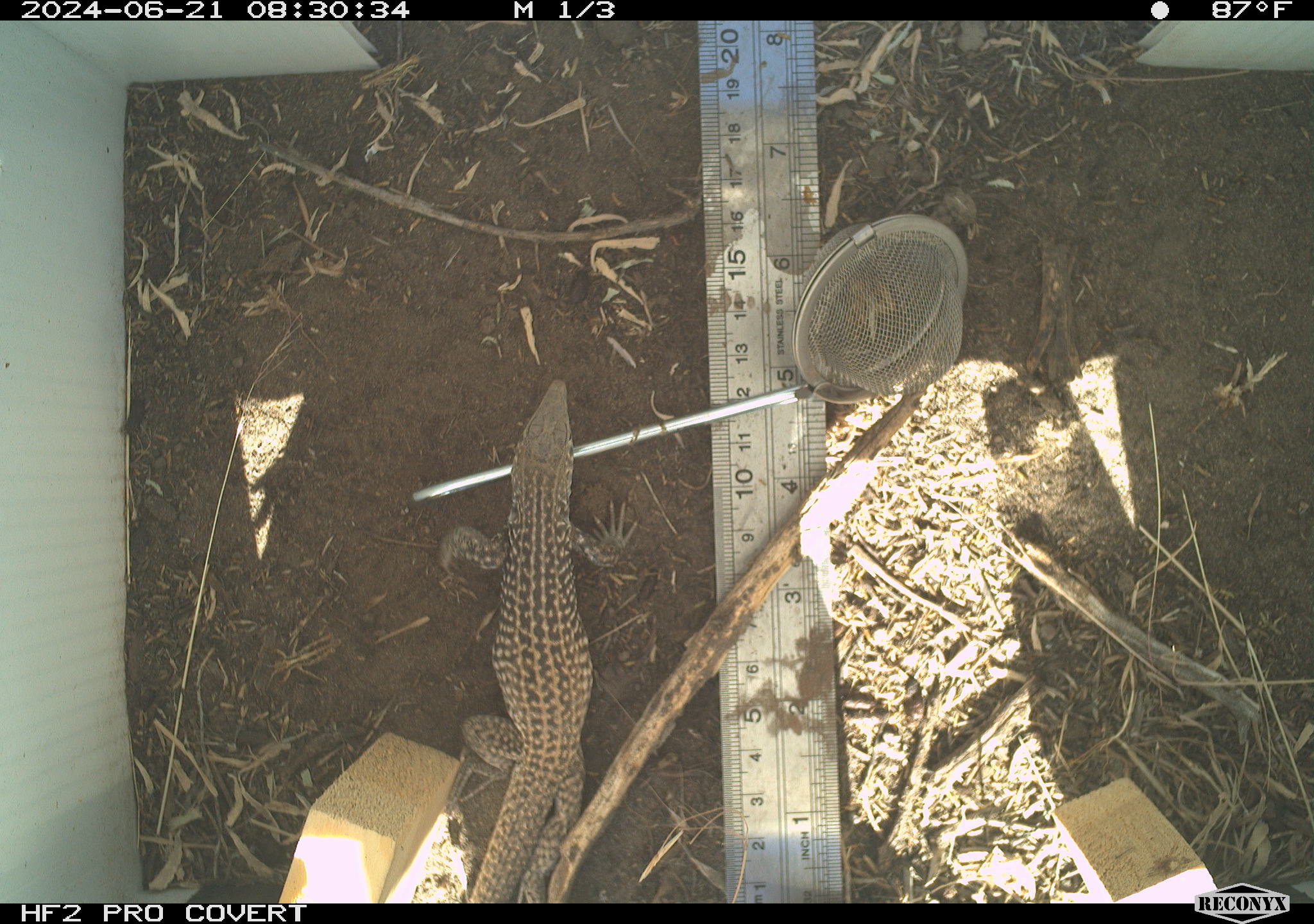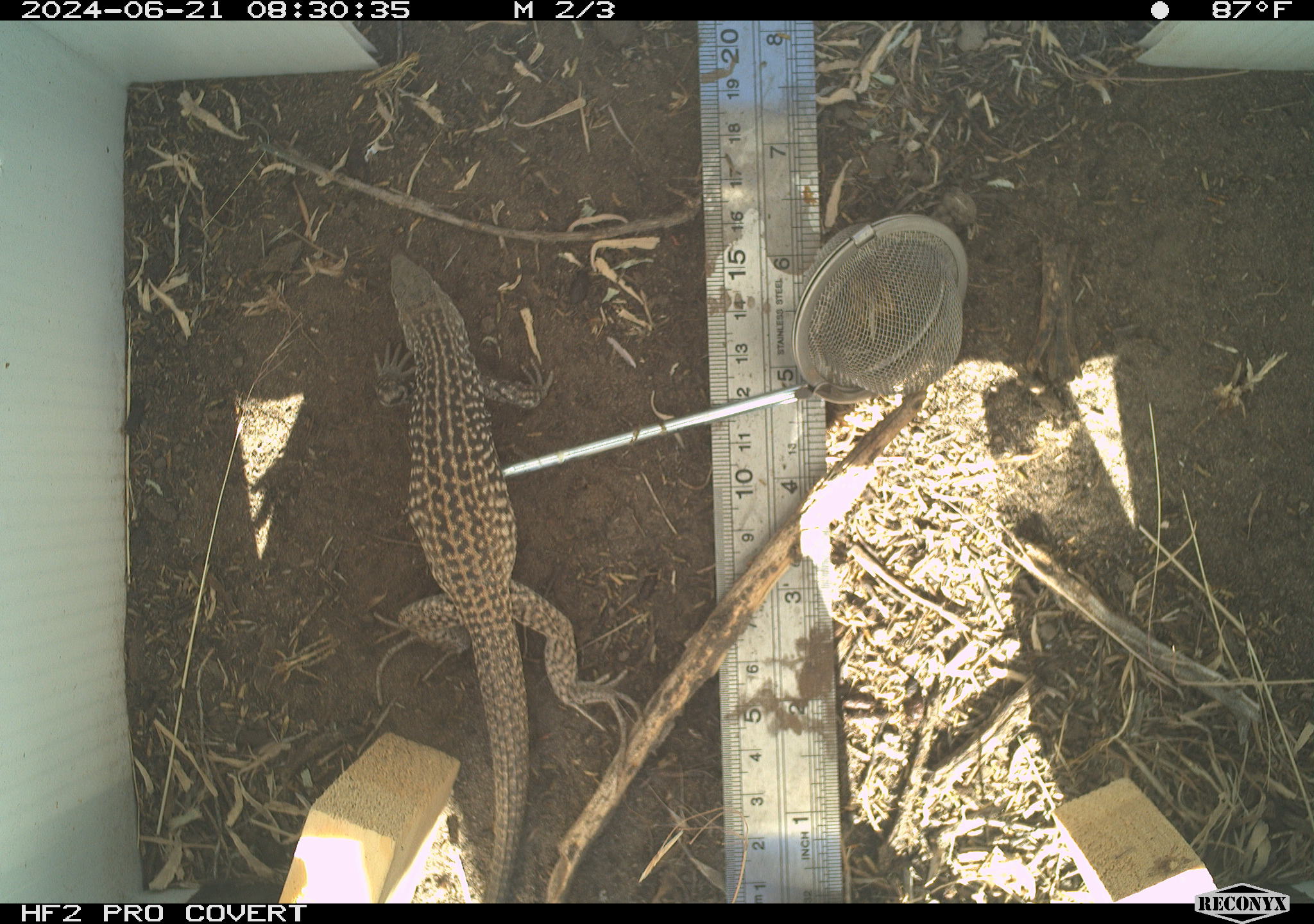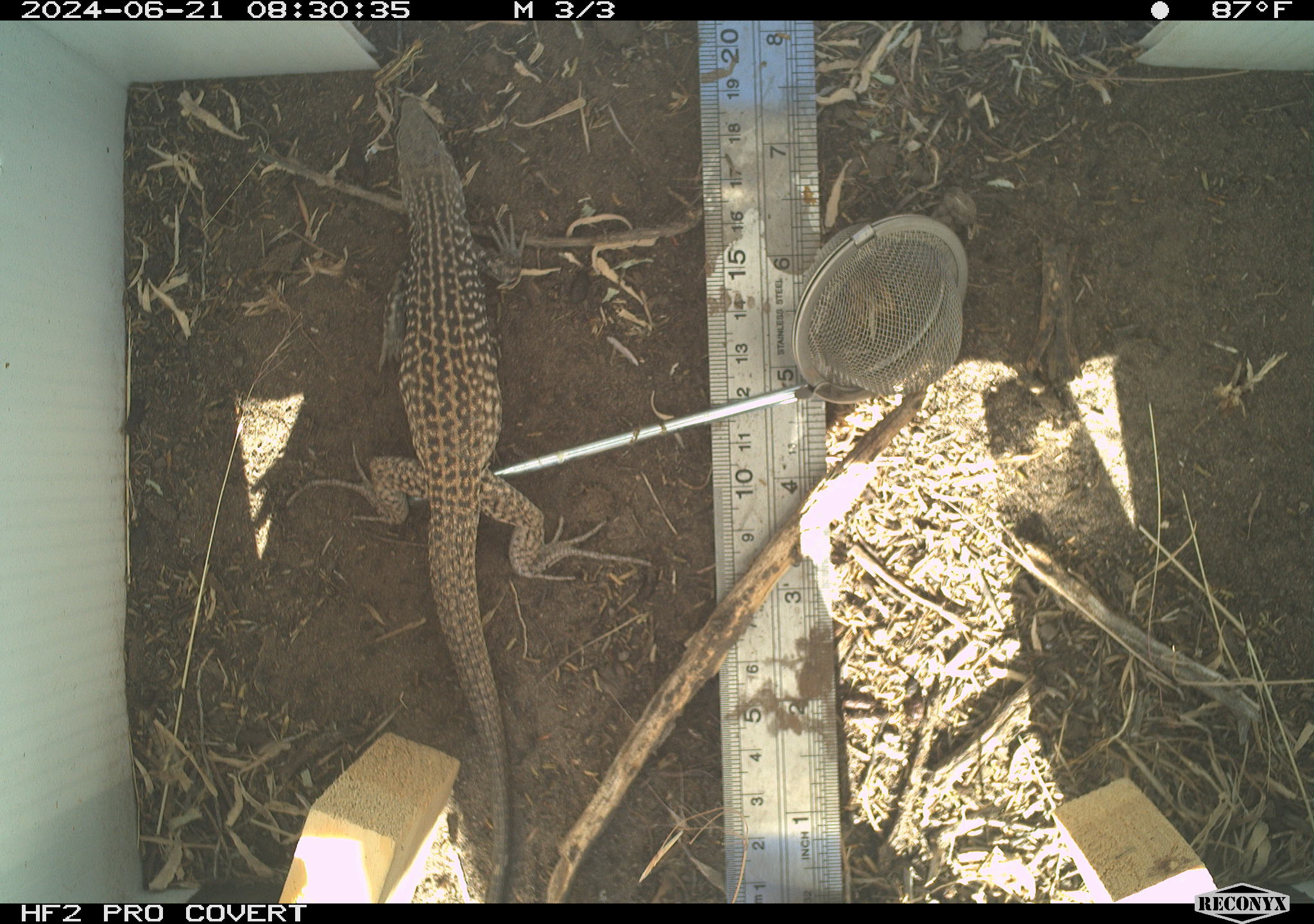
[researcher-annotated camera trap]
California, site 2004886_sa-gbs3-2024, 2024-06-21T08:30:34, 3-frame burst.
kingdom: Animalia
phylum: Chordata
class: Reptilia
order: Squamata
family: Teiidae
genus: Aspidoscelis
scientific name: Aspidoscelis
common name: whiptail lizards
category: aspidoscelis species